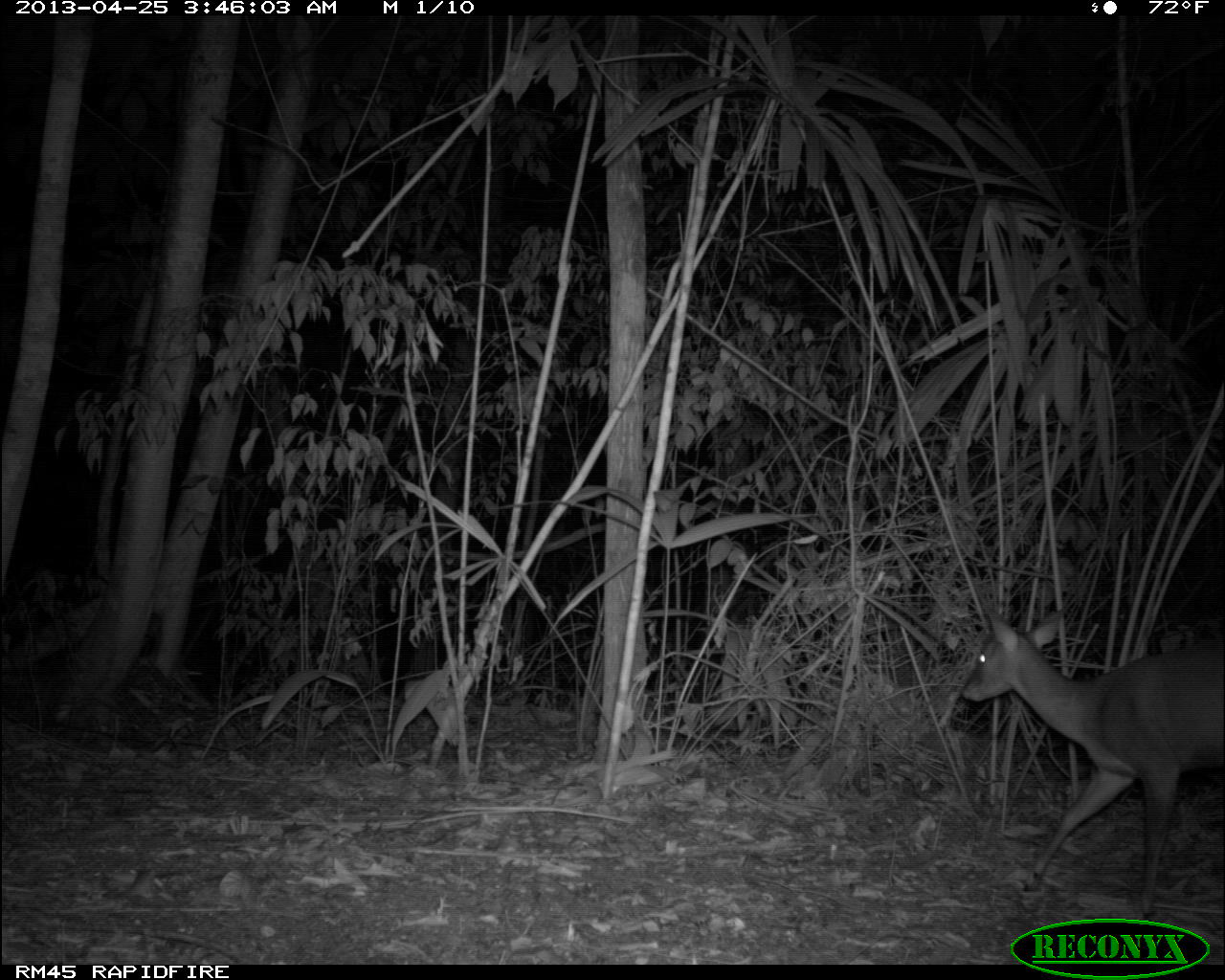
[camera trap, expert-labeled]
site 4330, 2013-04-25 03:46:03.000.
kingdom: Animalia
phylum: Chordata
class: Mammalia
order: Artiodactyla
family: Cervidae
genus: Mazama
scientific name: Mazama temama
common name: central american red brocket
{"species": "Mazama temama (central american red brocket)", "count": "1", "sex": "male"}